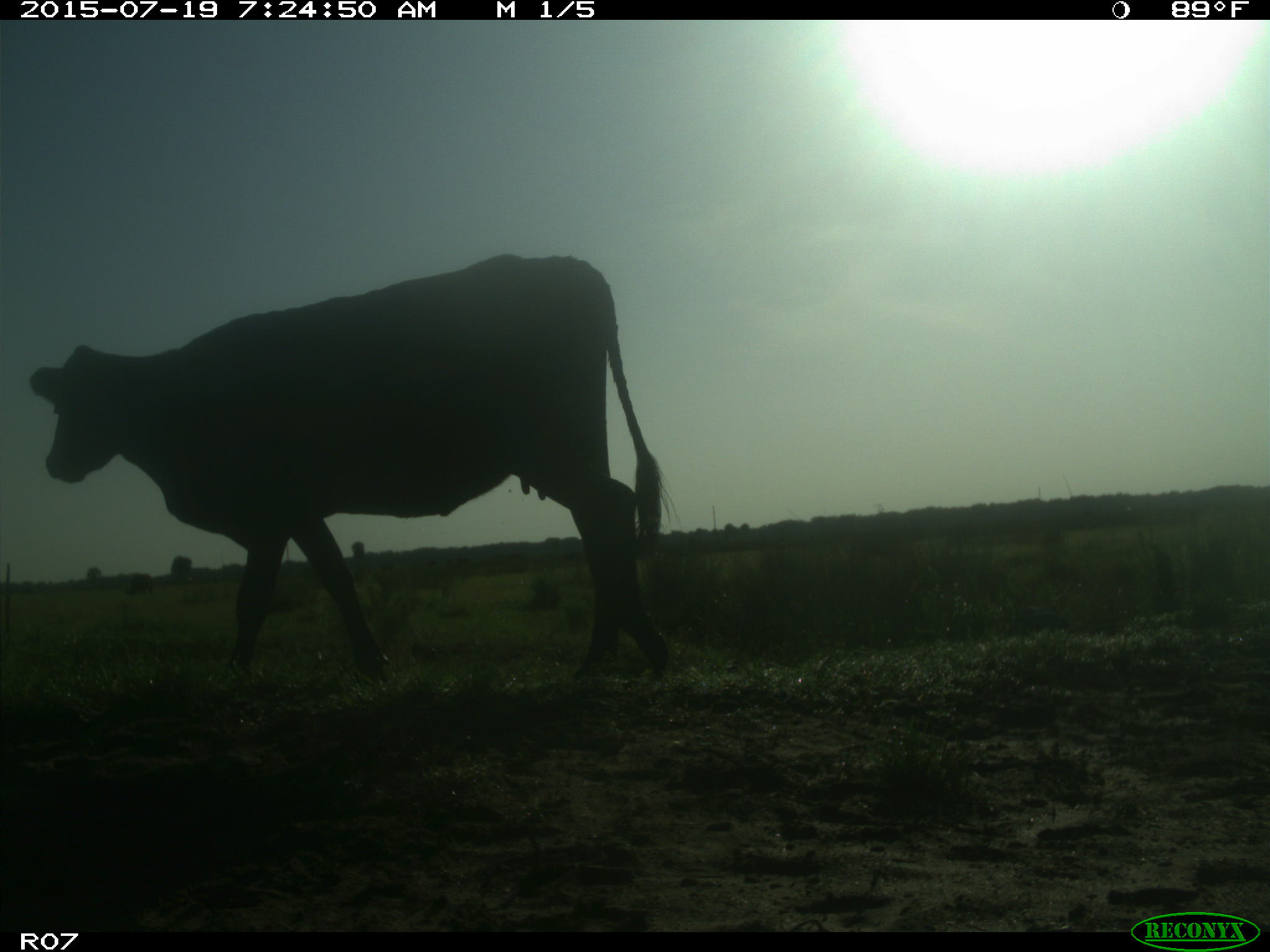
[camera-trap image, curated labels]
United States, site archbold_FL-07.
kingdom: Animalia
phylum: Chordata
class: Mammalia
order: Artiodactyla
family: Bovidae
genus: Bos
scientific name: Bos taurus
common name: domestic cow